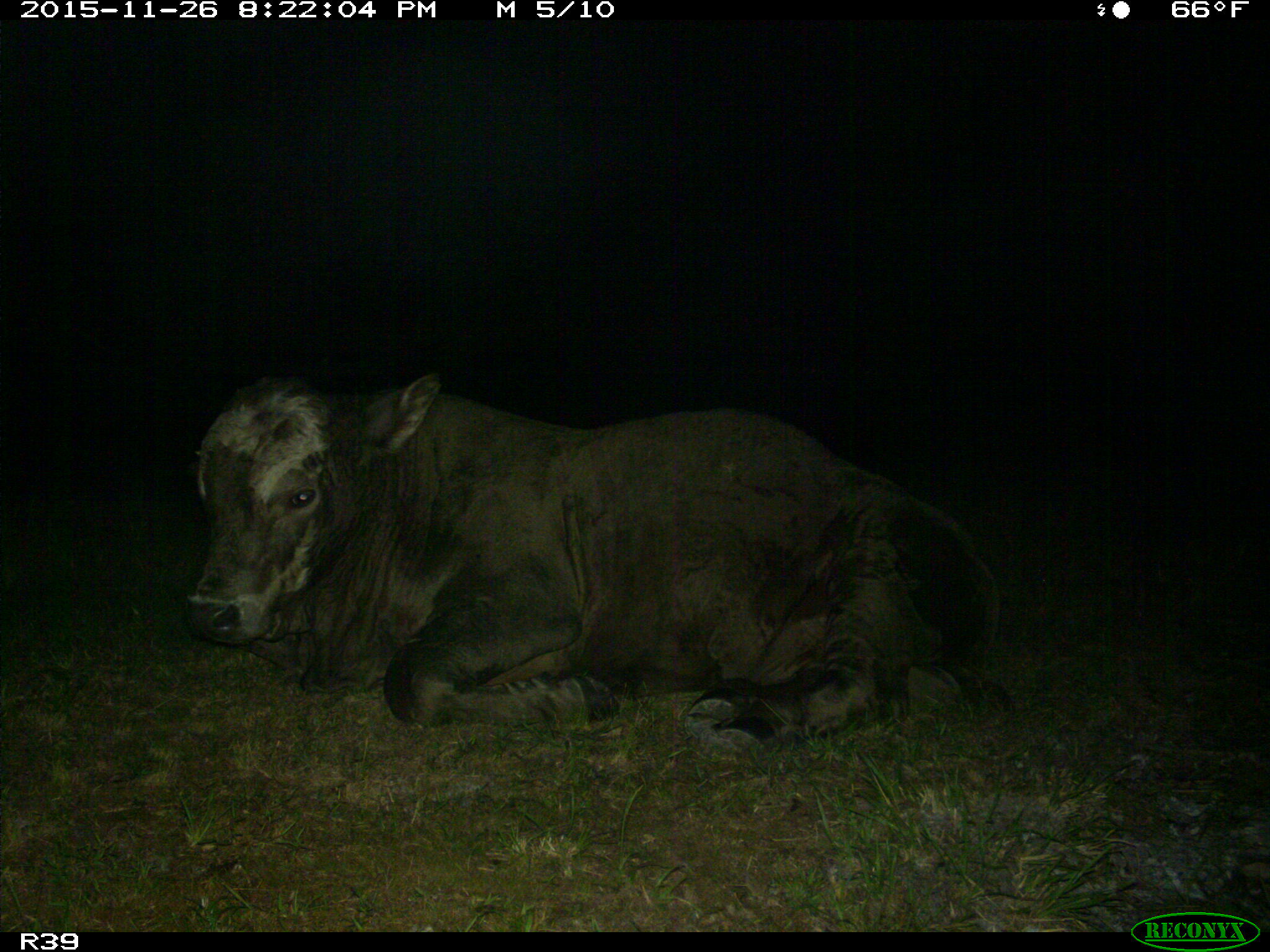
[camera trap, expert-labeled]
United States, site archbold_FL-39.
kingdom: Animalia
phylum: Chordata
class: Mammalia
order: Artiodactyla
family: Bovidae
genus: Bos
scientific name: Bos taurus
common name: domestic cow